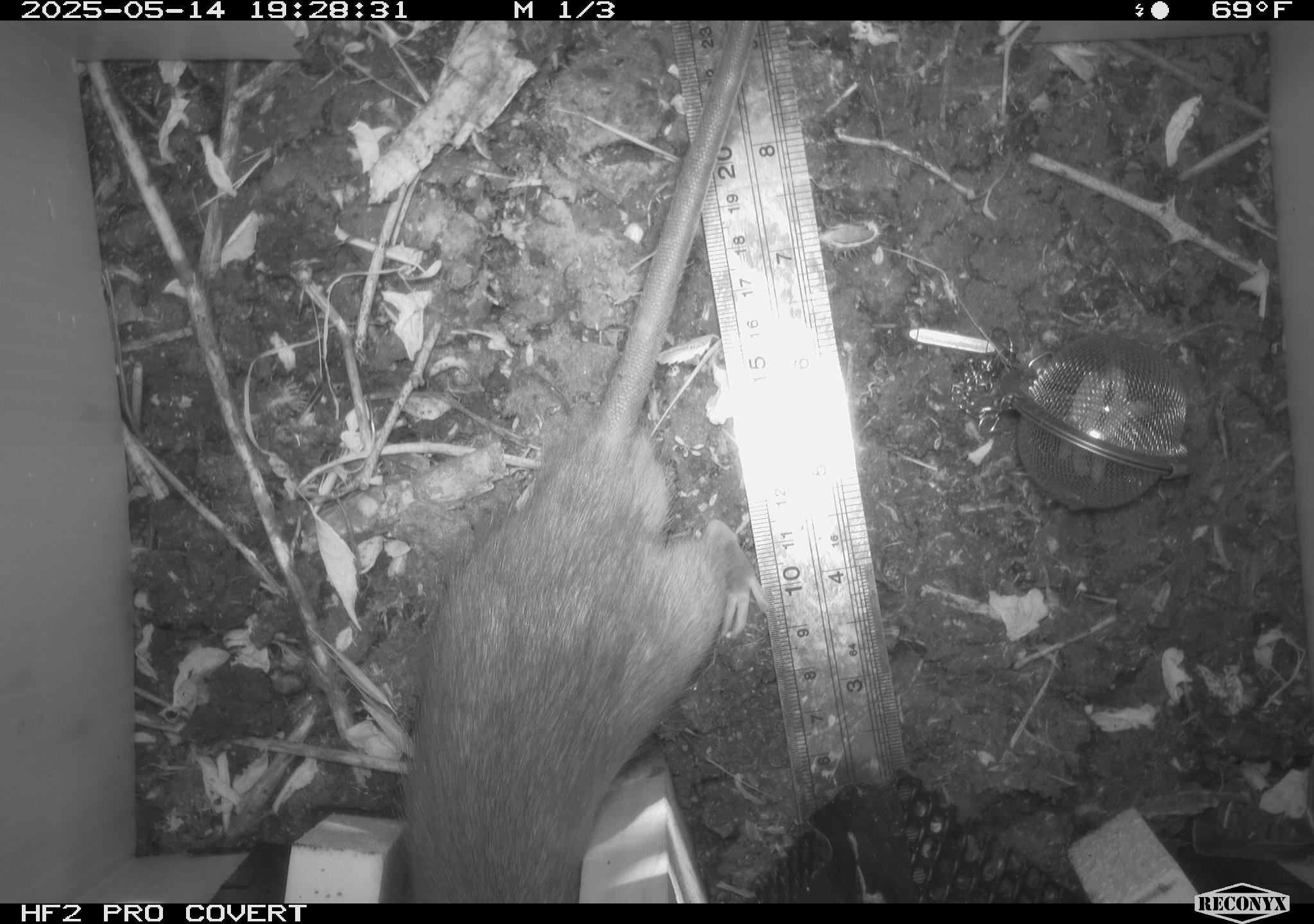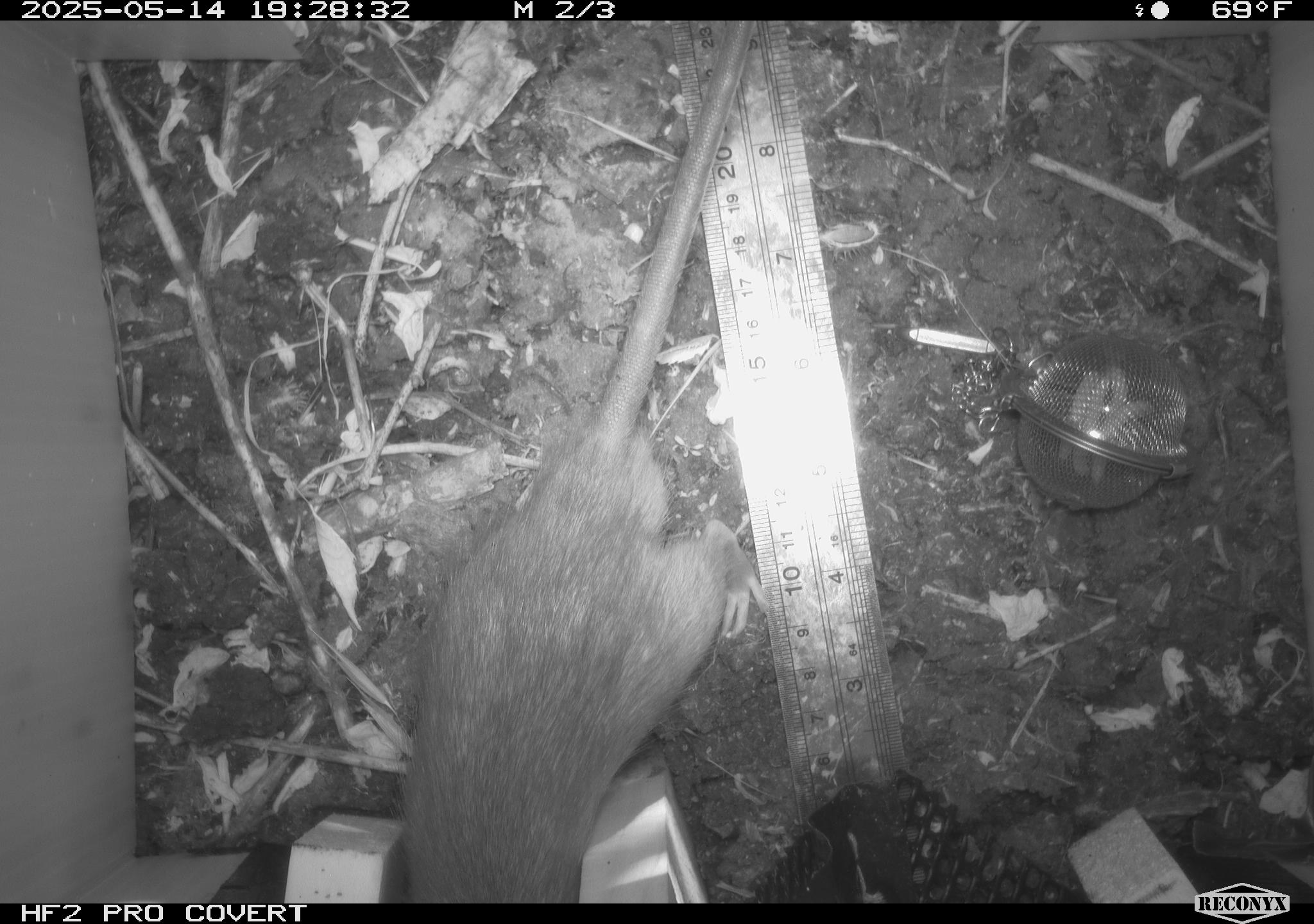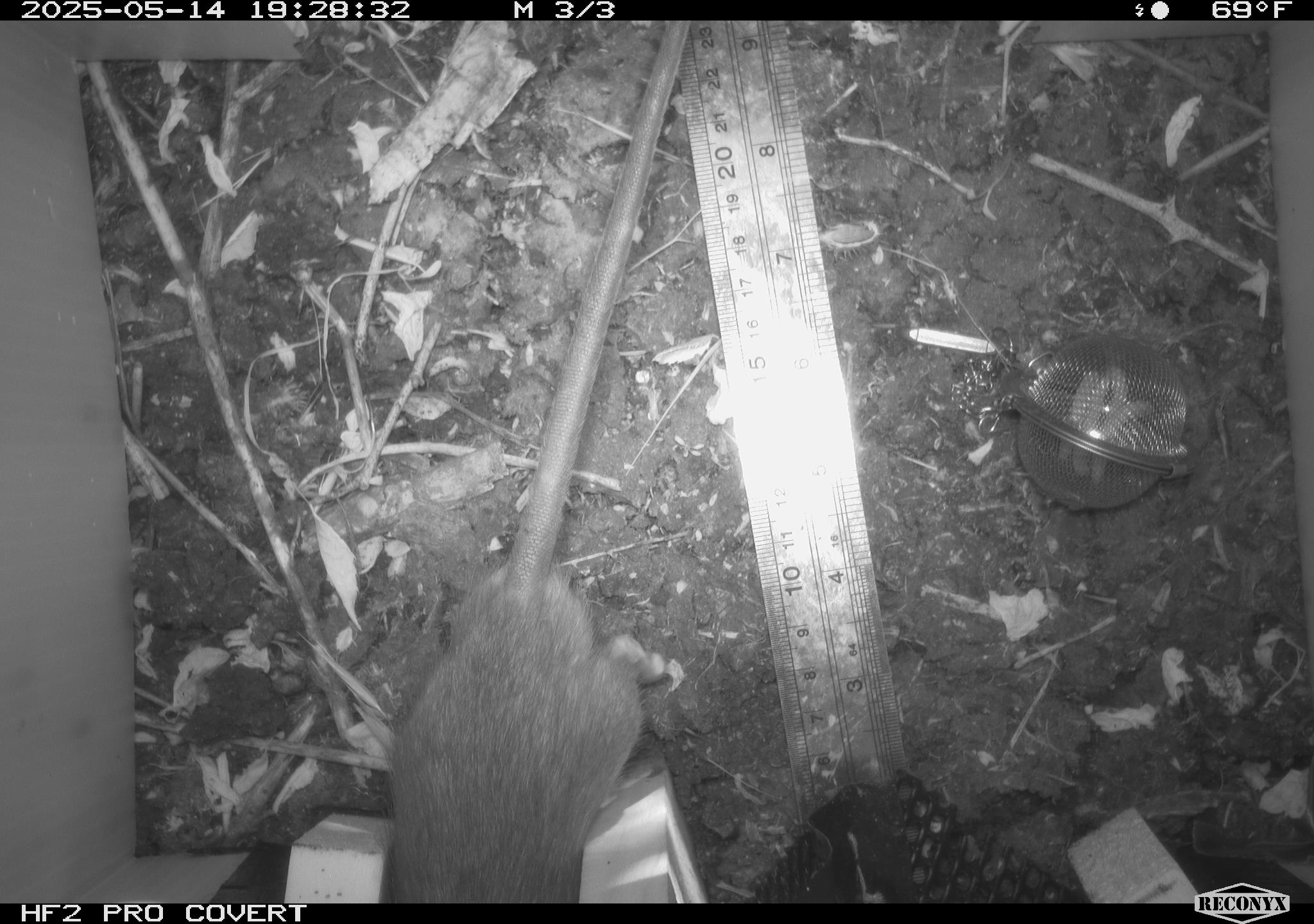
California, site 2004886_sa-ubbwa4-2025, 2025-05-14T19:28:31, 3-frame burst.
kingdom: Animalia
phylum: Chordata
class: Mammalia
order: Rodentia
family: Muridae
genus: Rattus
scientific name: Rattus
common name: rat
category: rattus species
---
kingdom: Animalia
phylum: Chordata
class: Mammalia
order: Rodentia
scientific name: Rodentia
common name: rodent